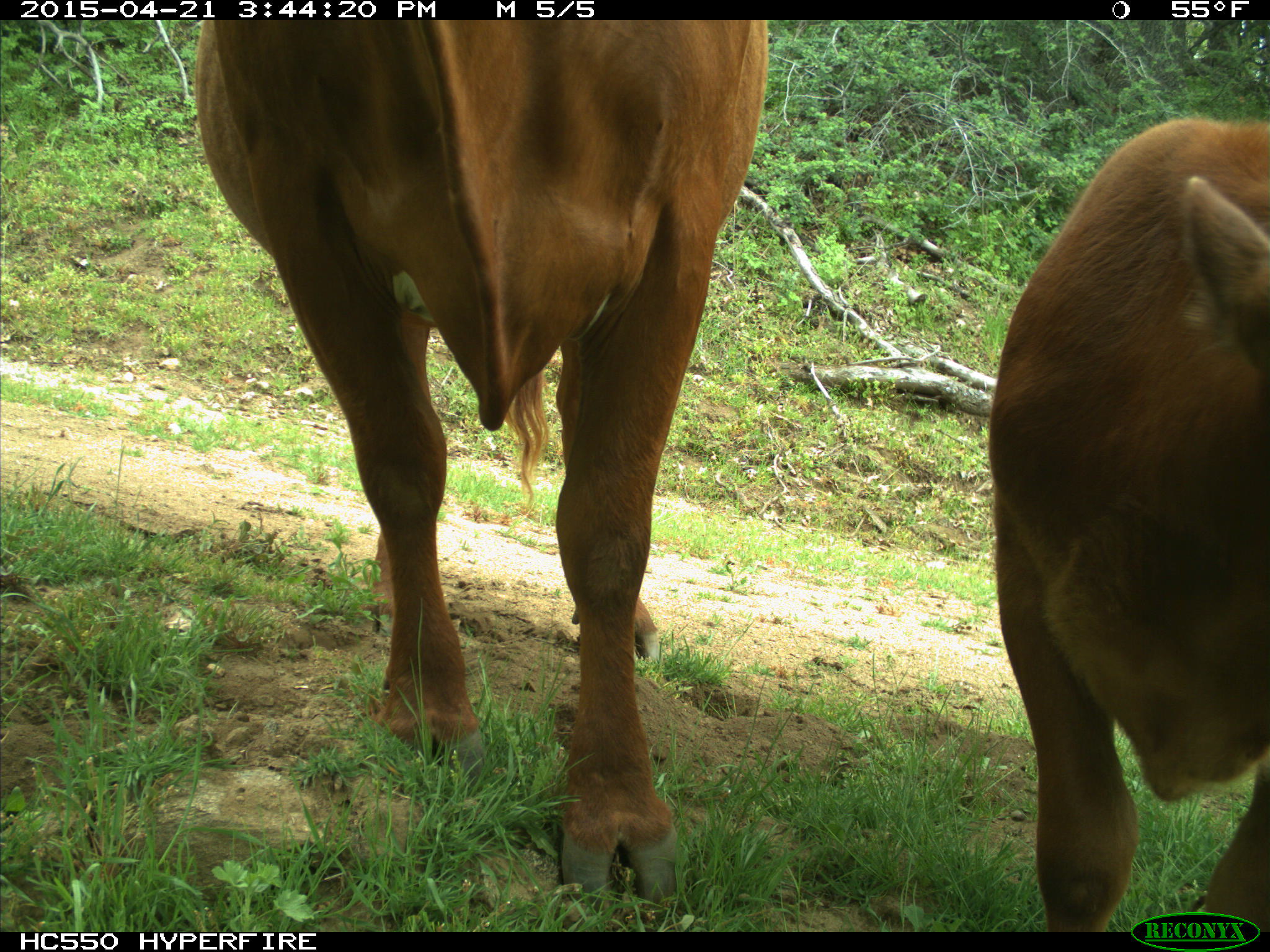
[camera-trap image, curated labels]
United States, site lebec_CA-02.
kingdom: Animalia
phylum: Chordata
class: Mammalia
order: Artiodactyla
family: Bovidae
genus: Bos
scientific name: Bos taurus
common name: domestic cow